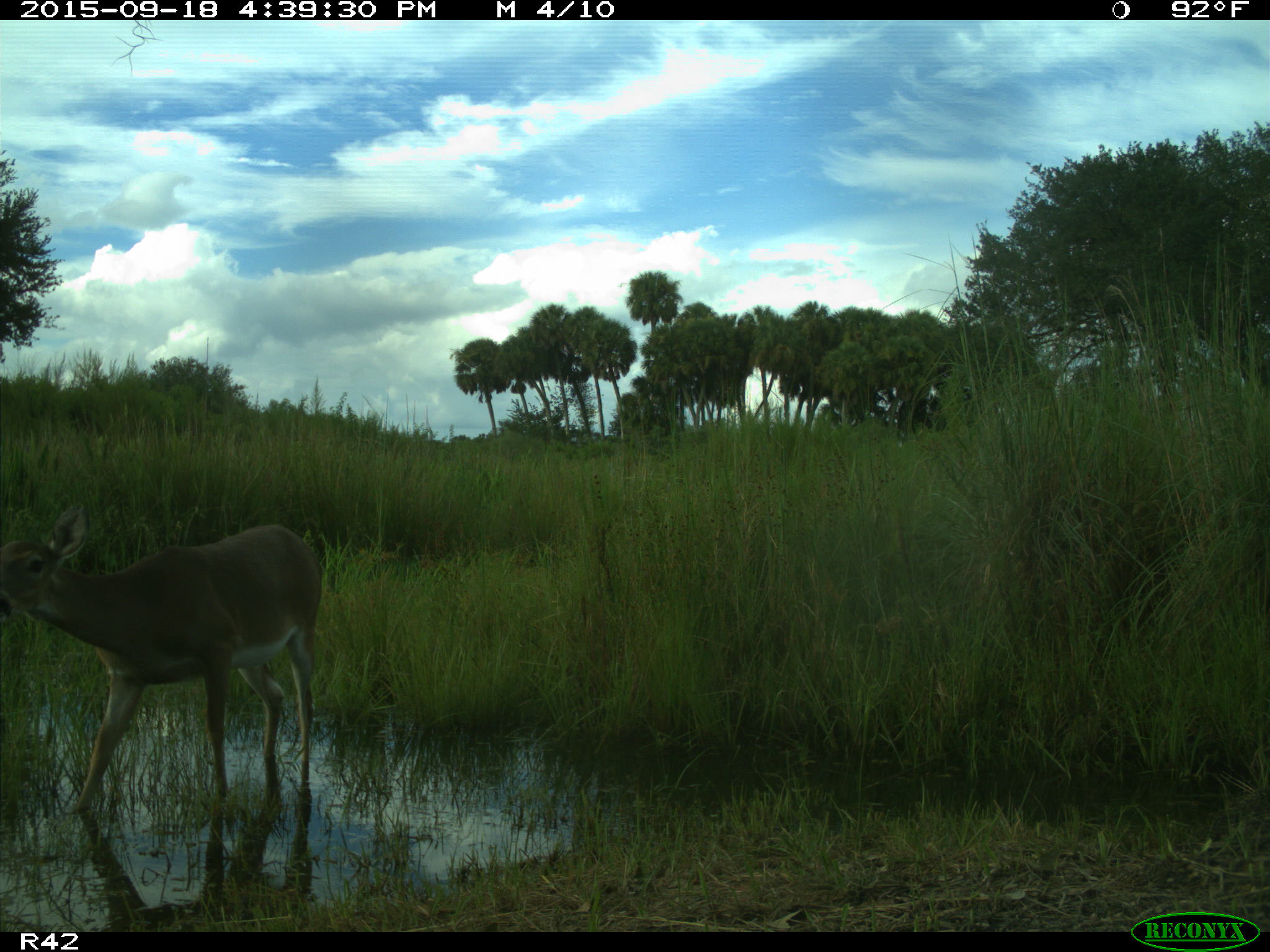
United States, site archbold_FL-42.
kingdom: Animalia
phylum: Chordata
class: Mammalia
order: Artiodactyla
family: Cervidae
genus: Odocoileus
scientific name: Odocoileus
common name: deer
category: unidentified deer